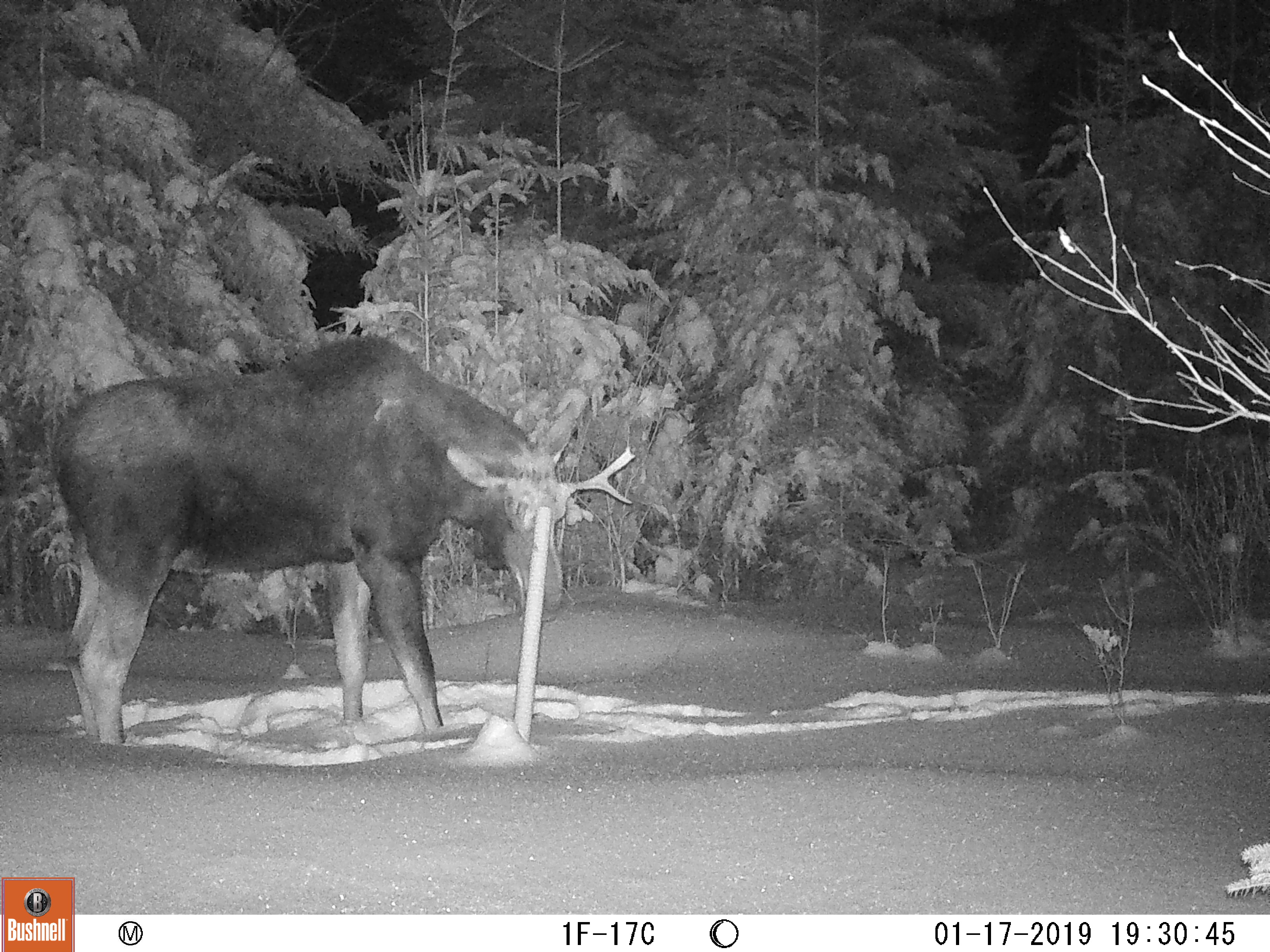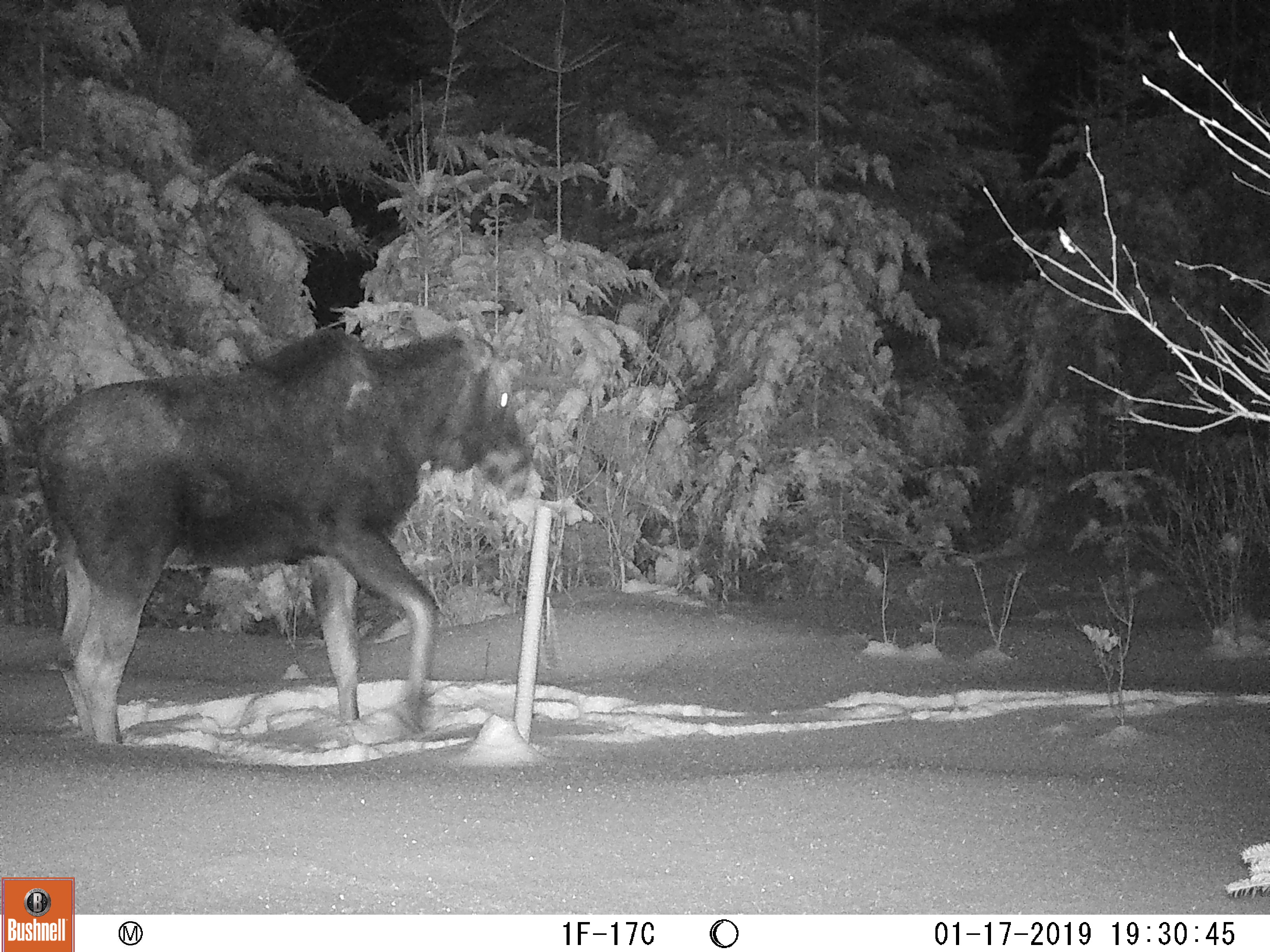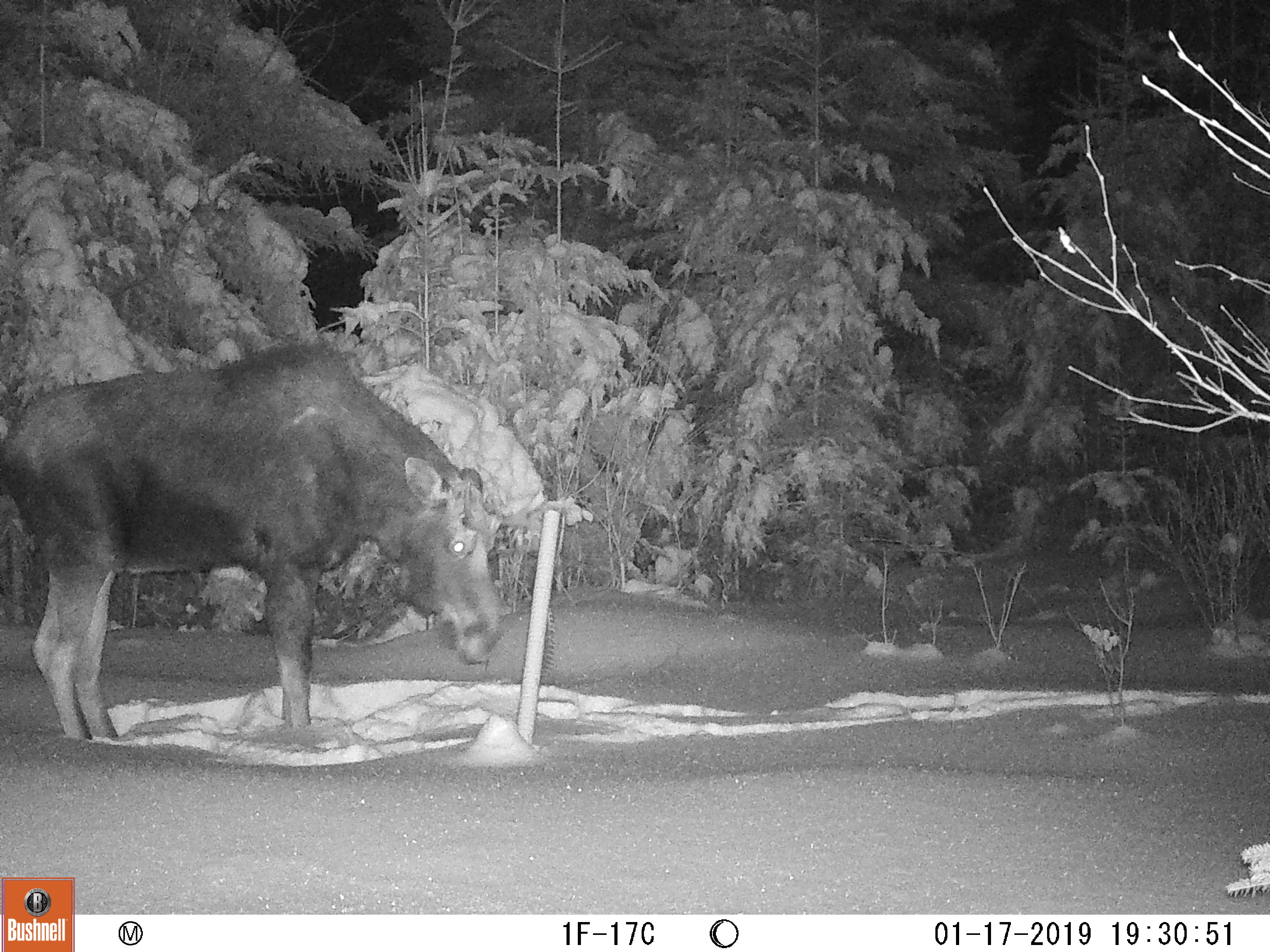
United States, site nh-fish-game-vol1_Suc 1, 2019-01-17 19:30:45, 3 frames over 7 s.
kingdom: Animalia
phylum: Chordata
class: Mammalia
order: Artiodactyla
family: Cervidae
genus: Alces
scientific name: Alces alces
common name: moose